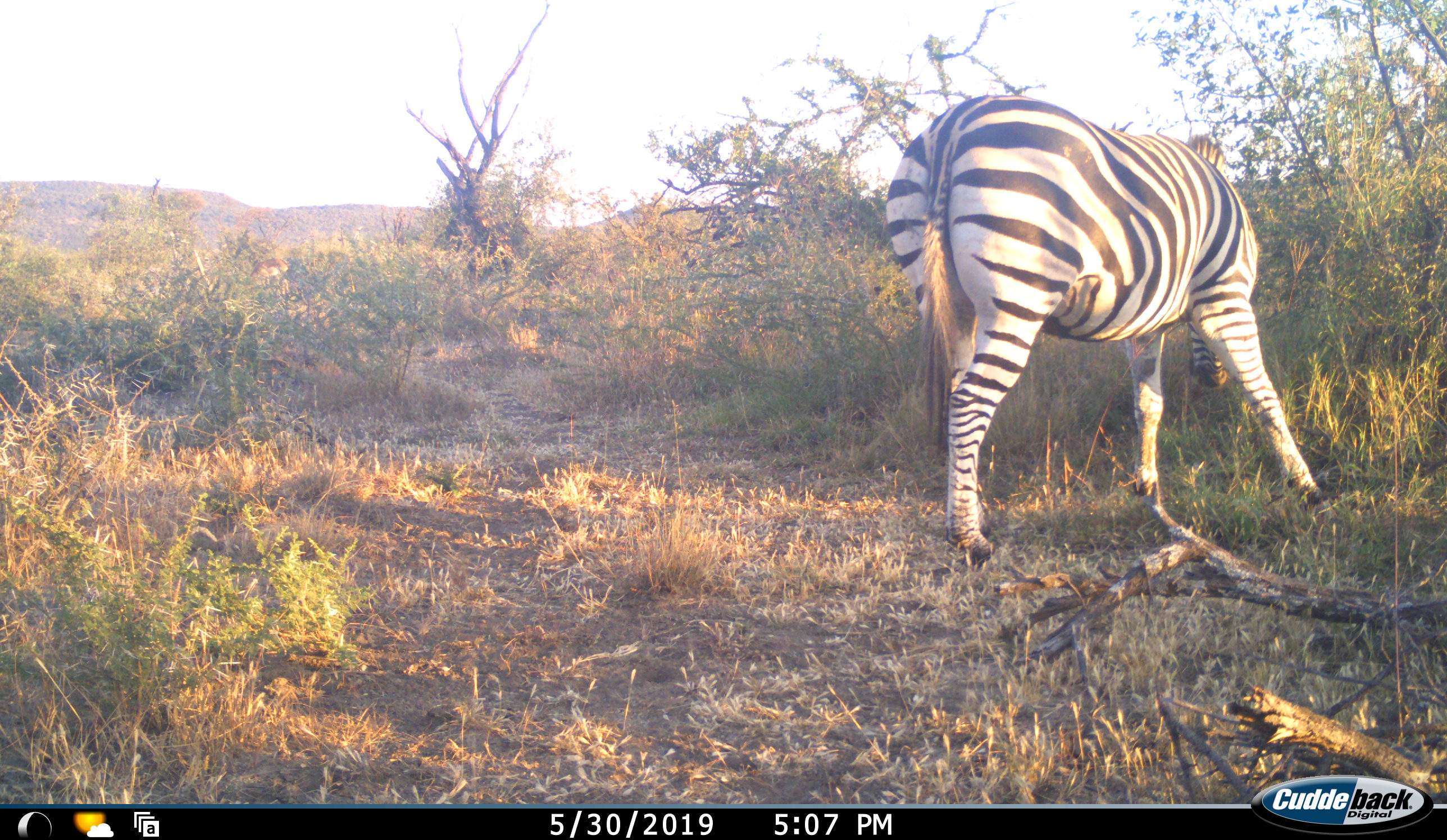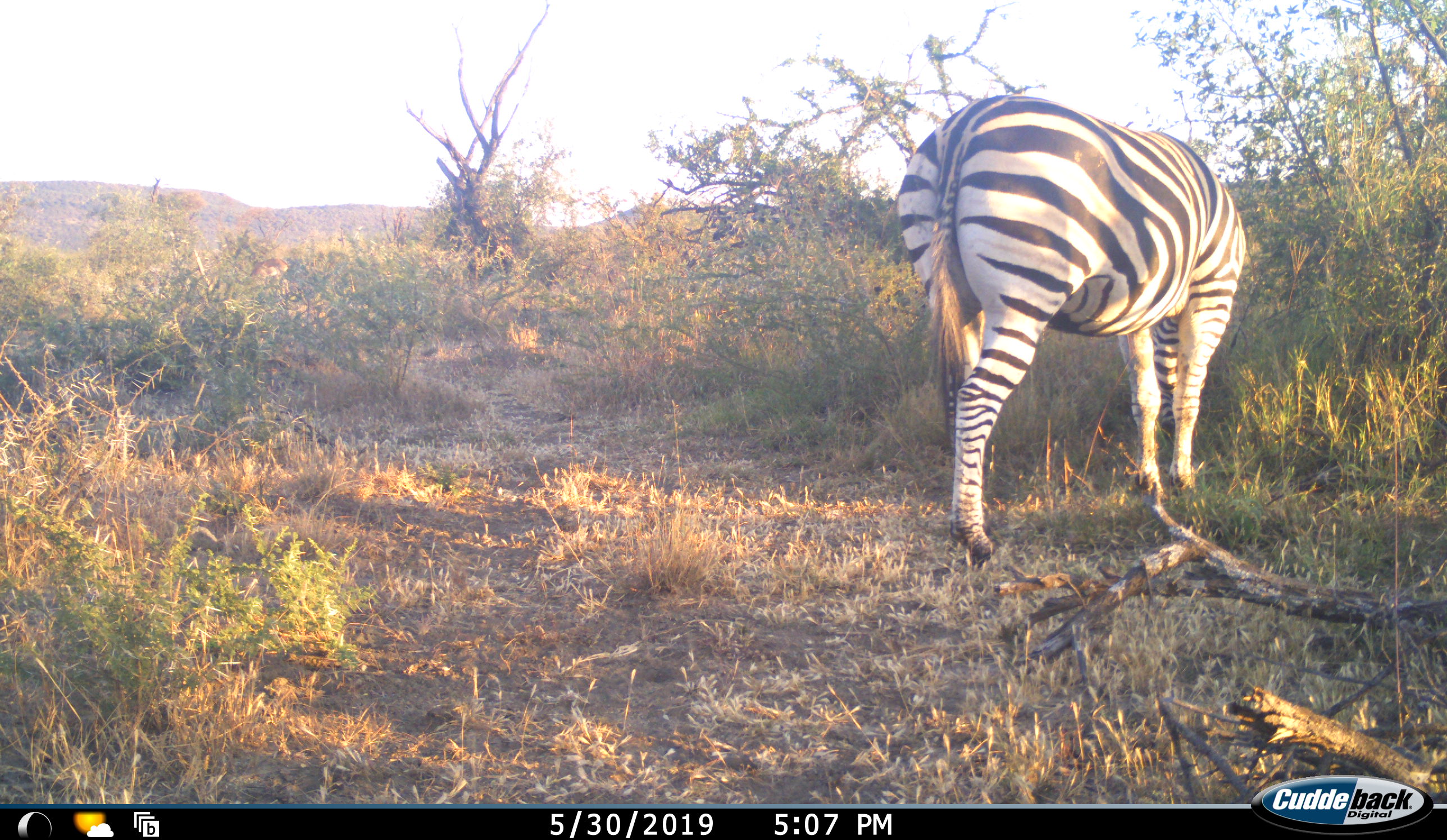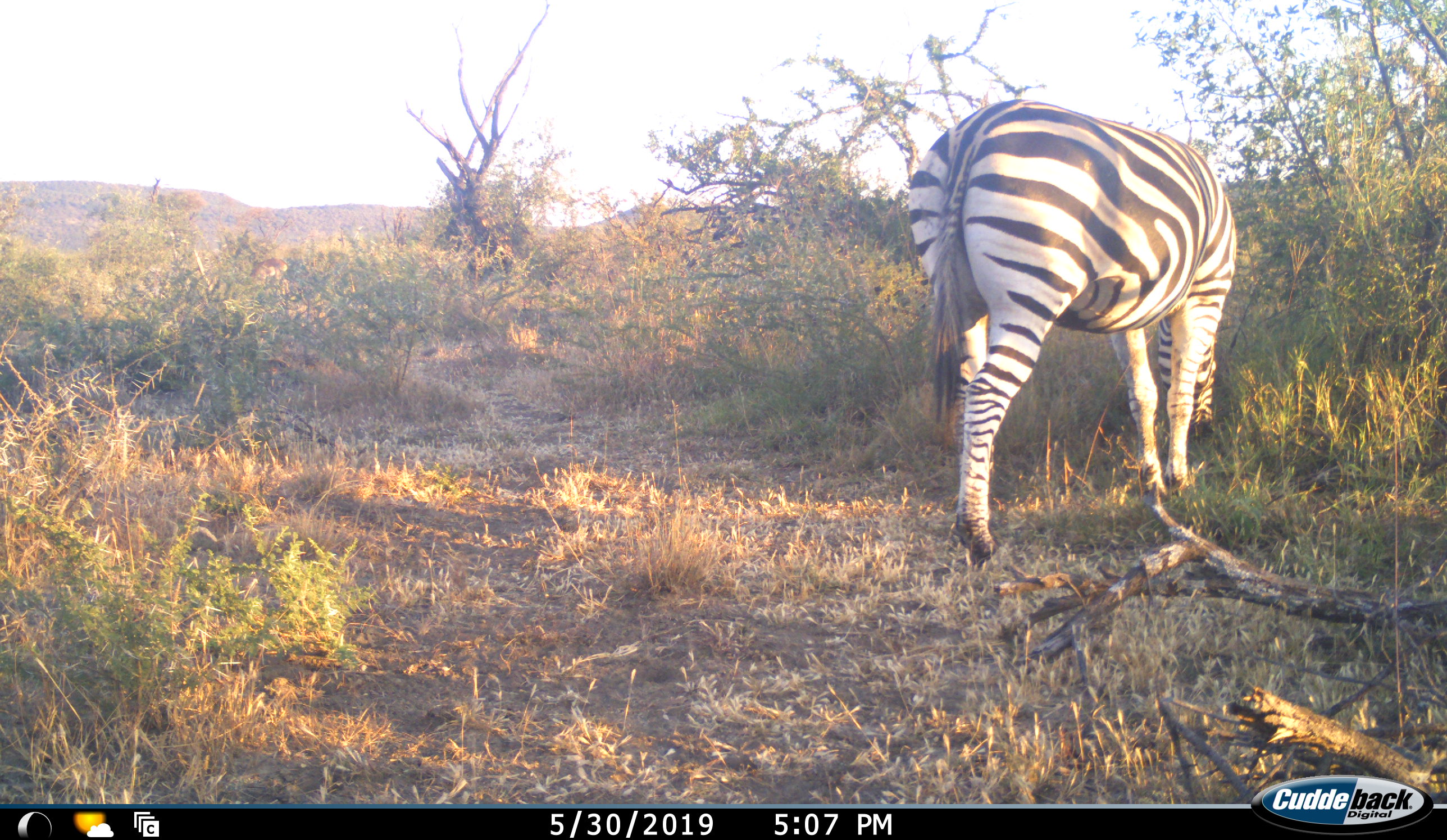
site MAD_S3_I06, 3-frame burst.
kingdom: Animalia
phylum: Chordata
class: Mammalia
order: Perissodactyla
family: Equidae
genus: Equus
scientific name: Equus quagga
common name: plains zebra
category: zebraplains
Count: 1.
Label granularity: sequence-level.